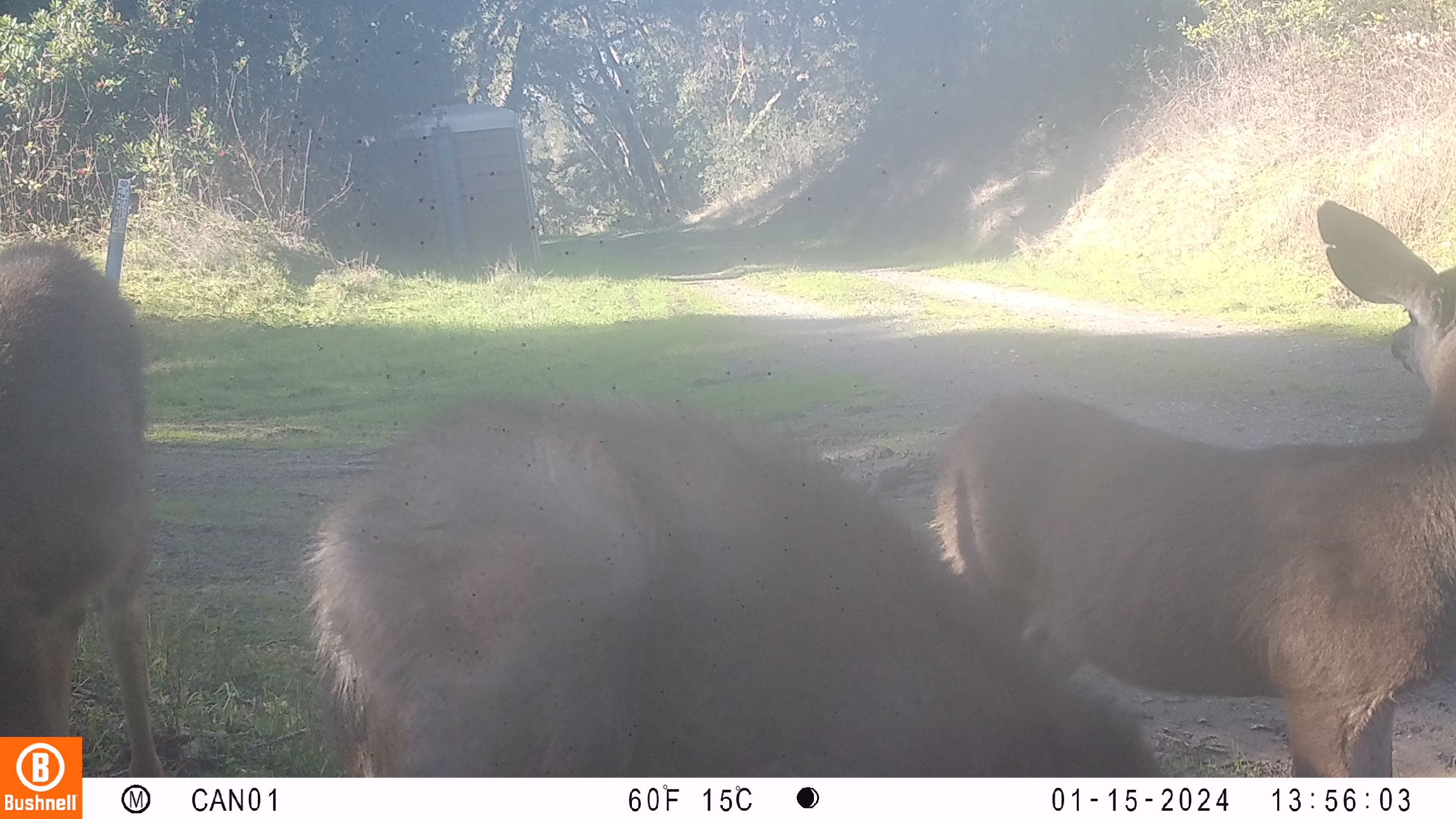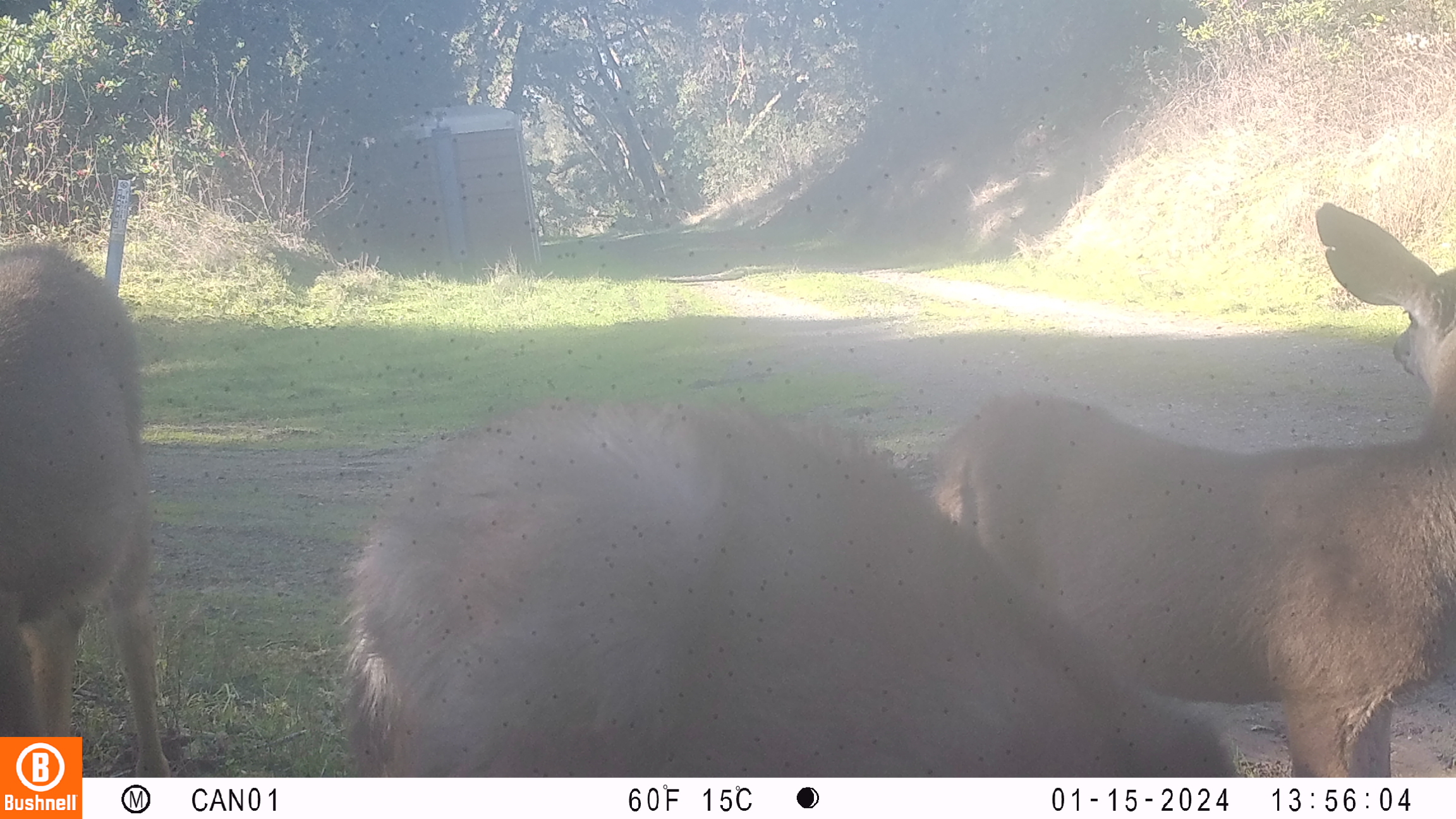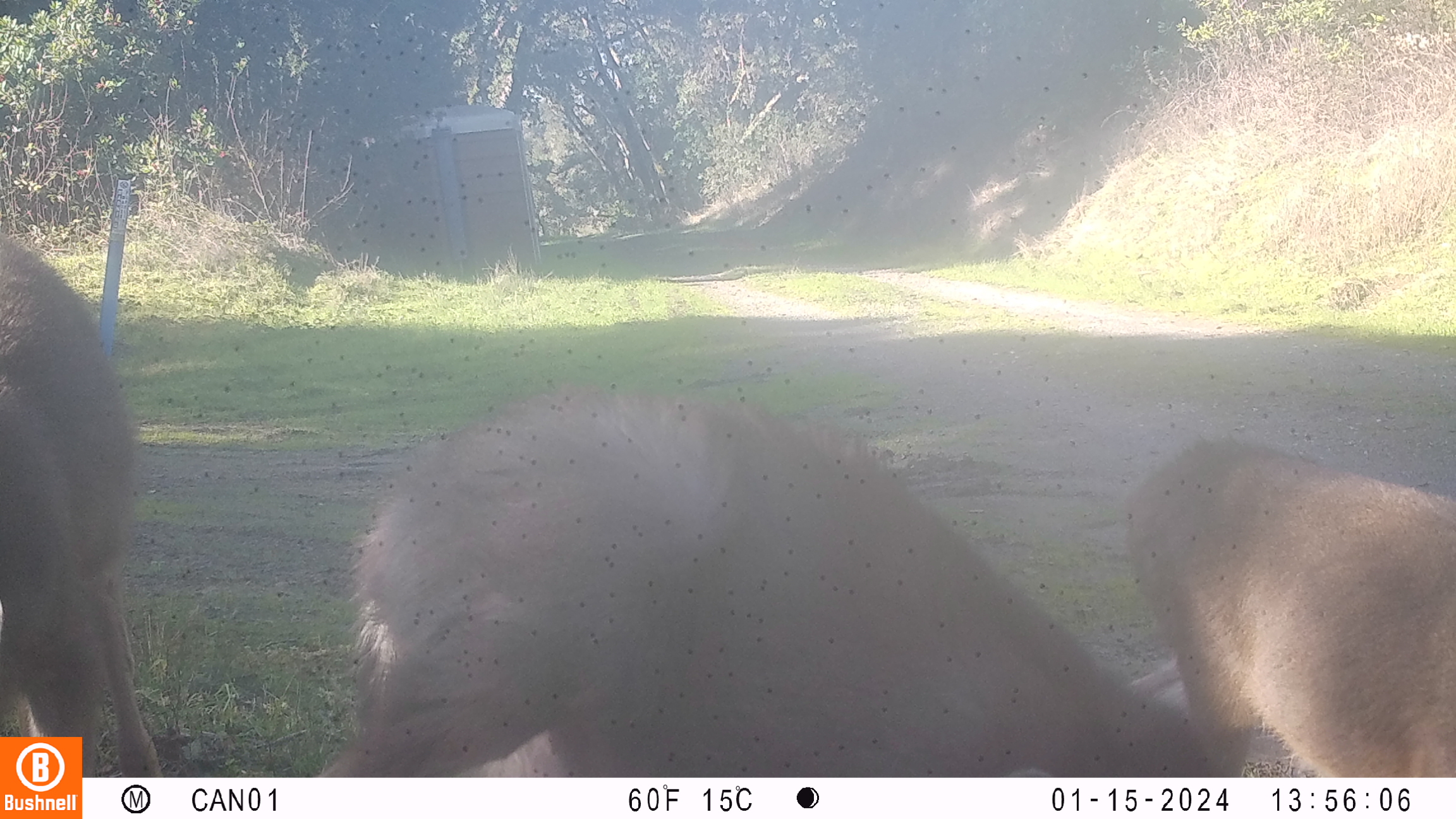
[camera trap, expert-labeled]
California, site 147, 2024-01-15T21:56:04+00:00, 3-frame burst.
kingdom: Animalia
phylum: Chordata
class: Mammalia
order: Artiodactyla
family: Cervidae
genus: Odocoileus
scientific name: Odocoileus hemionus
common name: mule deer